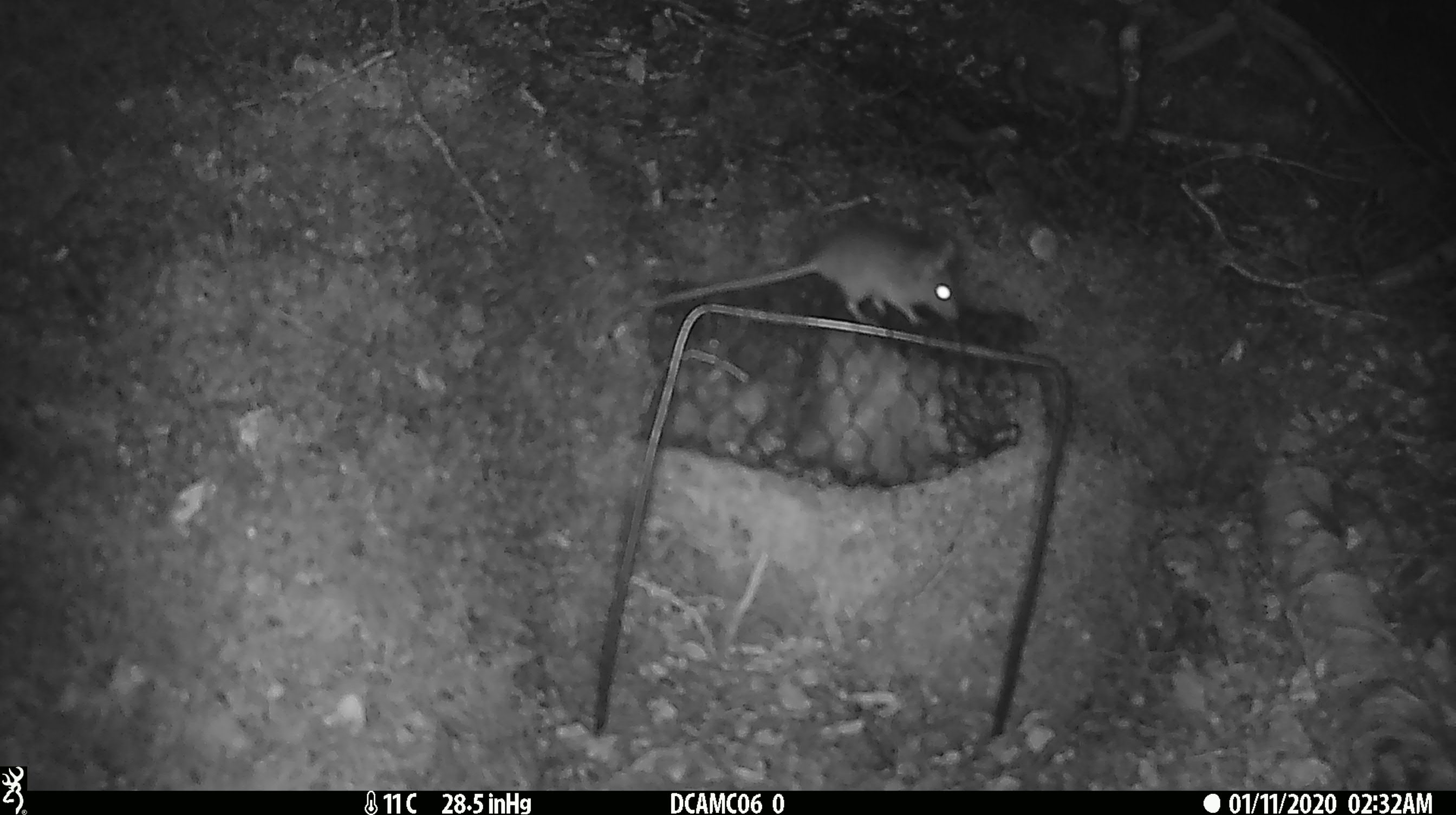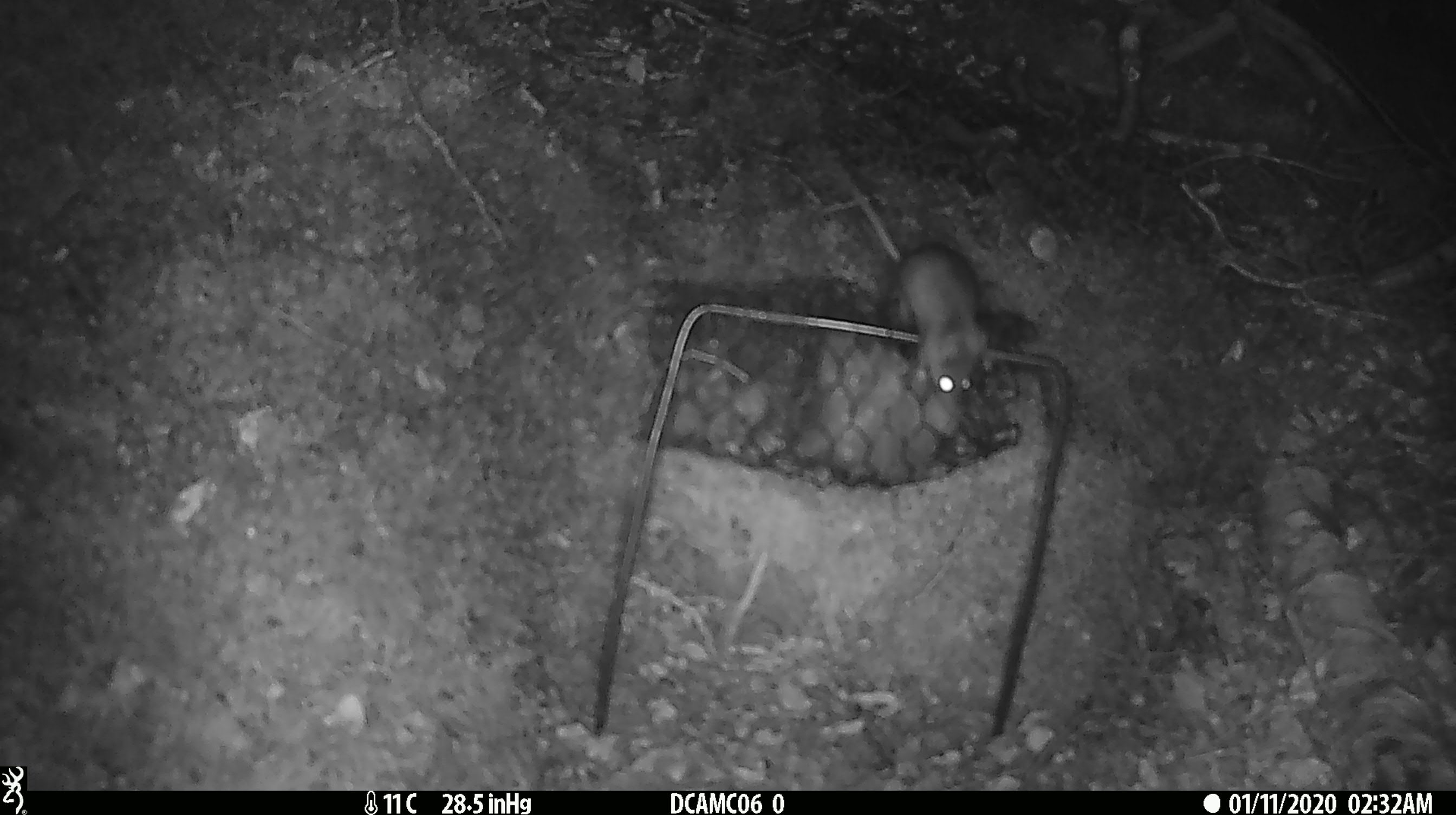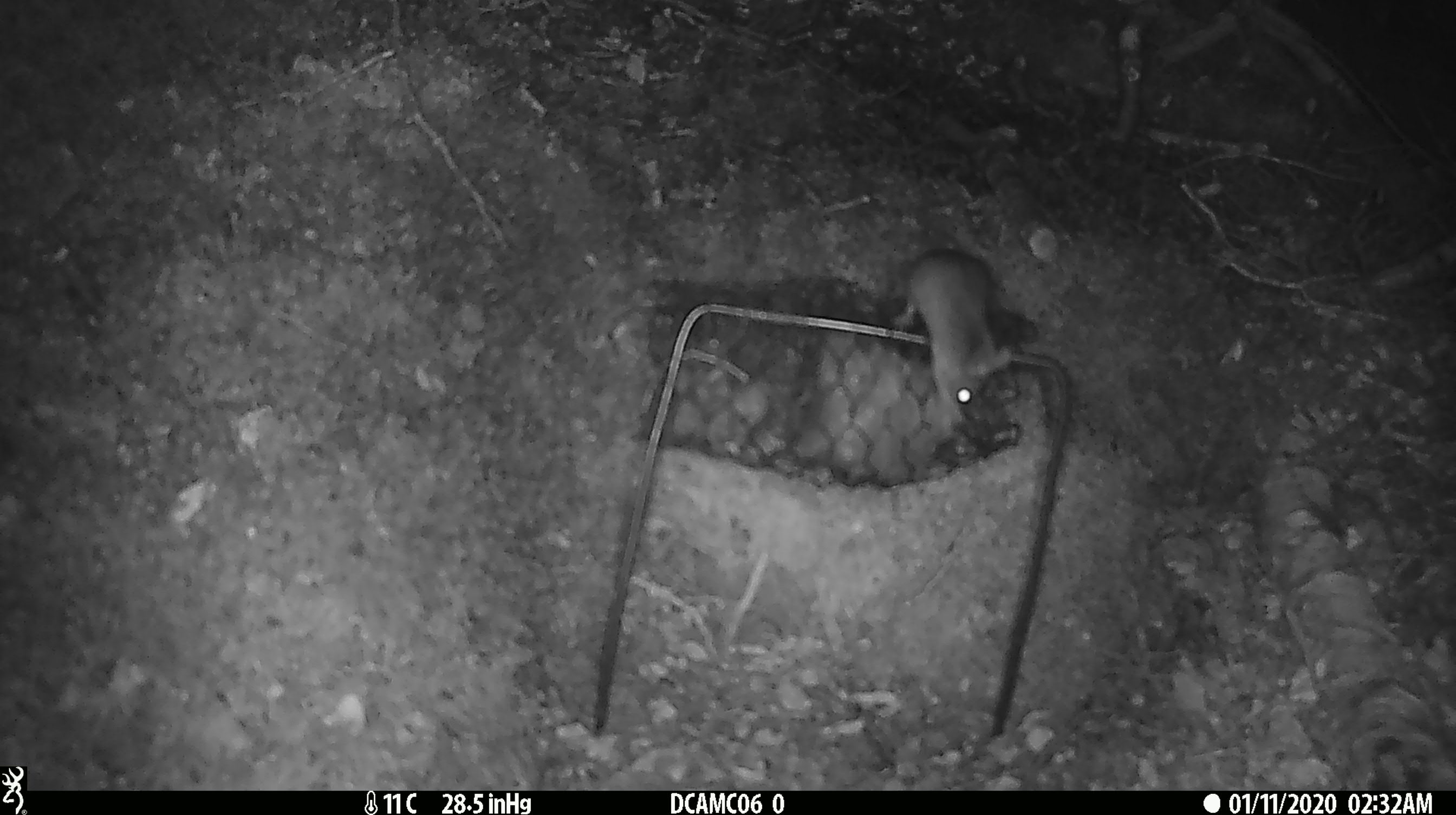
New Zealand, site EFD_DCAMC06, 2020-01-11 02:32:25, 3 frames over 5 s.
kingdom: Animalia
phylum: Chordata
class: Mammalia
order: Rodentia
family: Muridae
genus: Mus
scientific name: Mus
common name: mouse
Mouse (Mus).